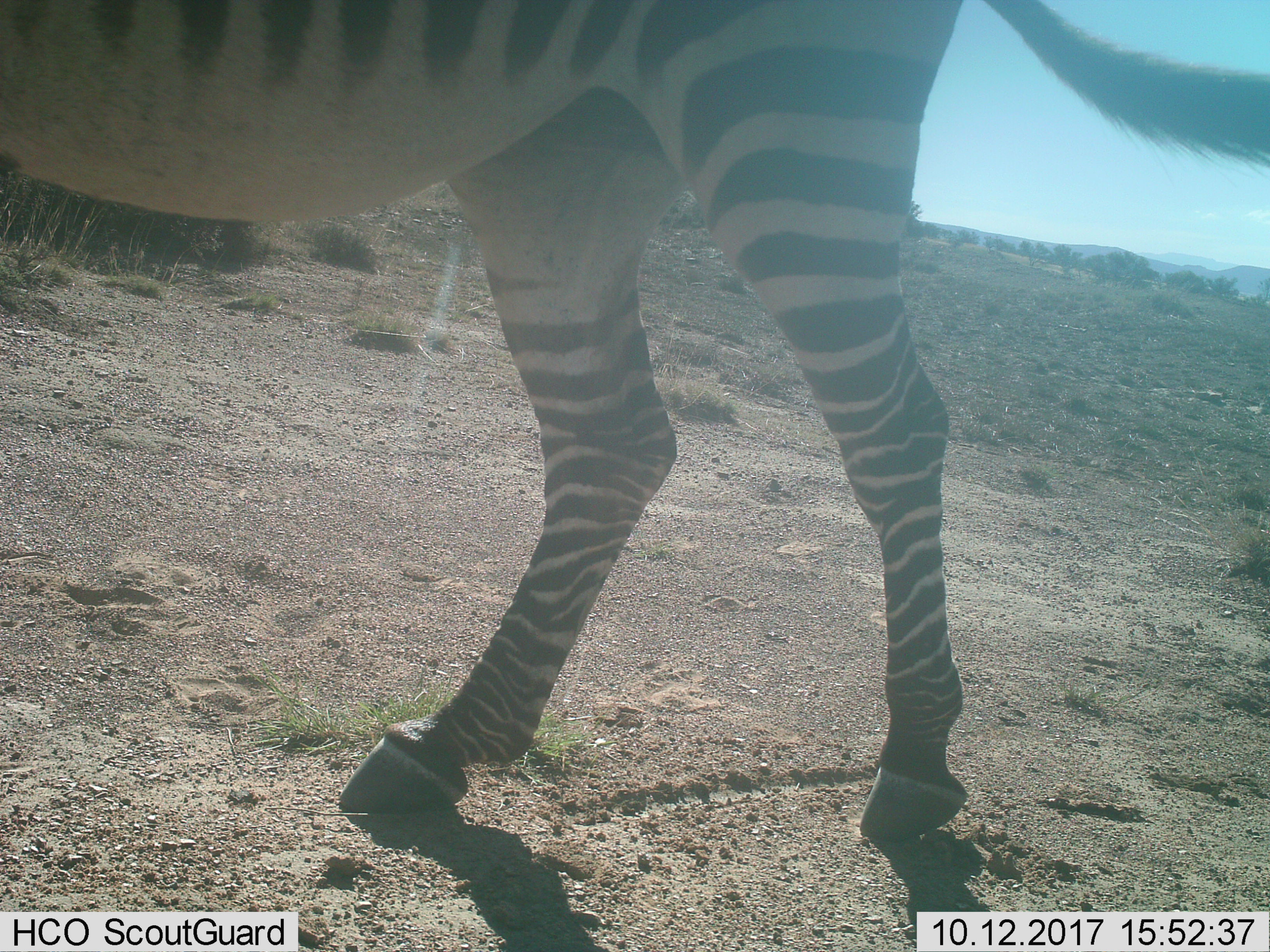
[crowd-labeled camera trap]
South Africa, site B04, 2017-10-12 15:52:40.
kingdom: Animalia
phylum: Chordata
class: Mammalia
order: Perissodactyla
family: Equidae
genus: Equus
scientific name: Equus zebra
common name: mountain zebra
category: zebramountain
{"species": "zebramountain (mountain zebra) (Equus zebra)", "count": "1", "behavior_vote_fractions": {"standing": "25%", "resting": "0%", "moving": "75%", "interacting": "0%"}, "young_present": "0%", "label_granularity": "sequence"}